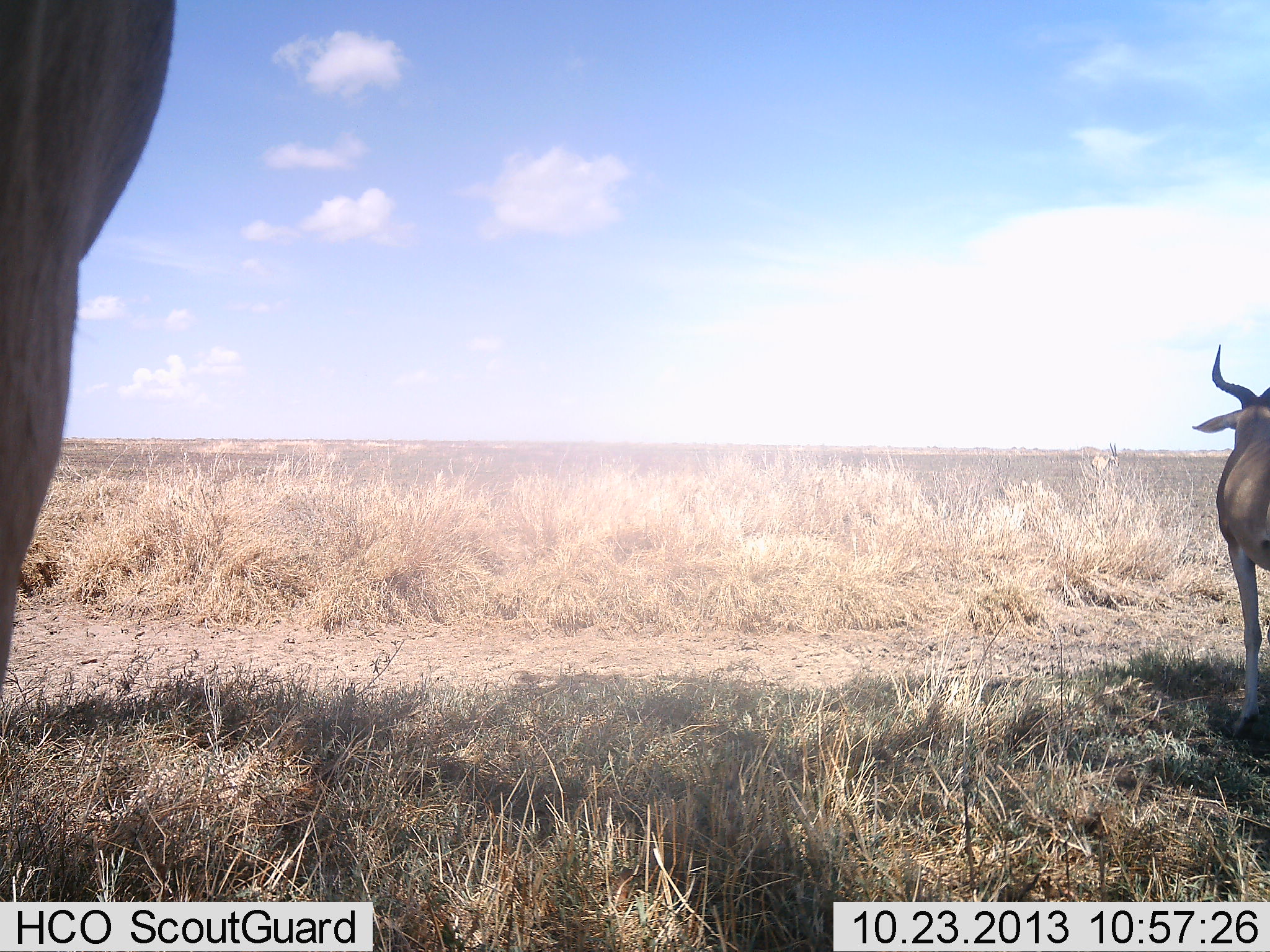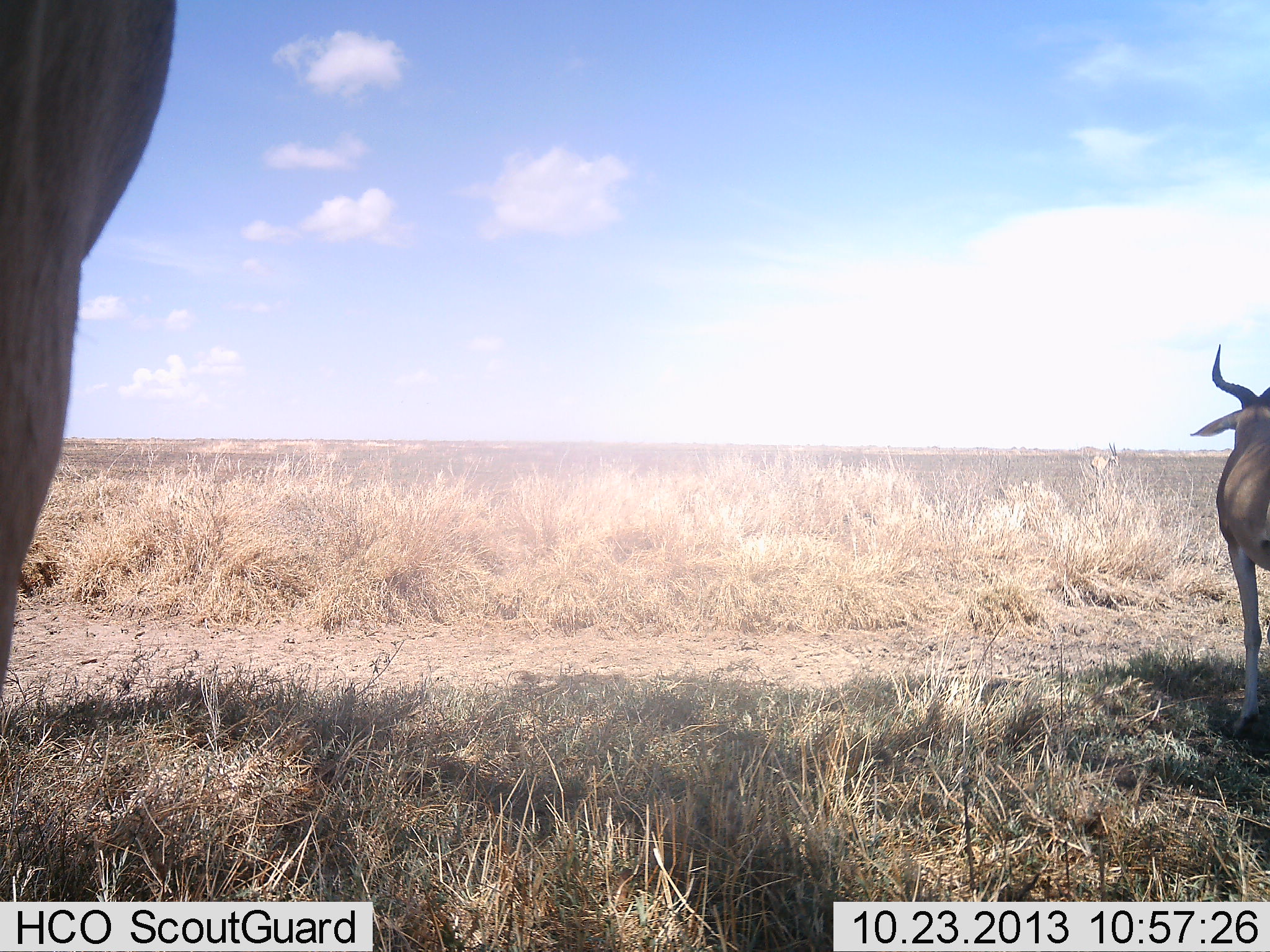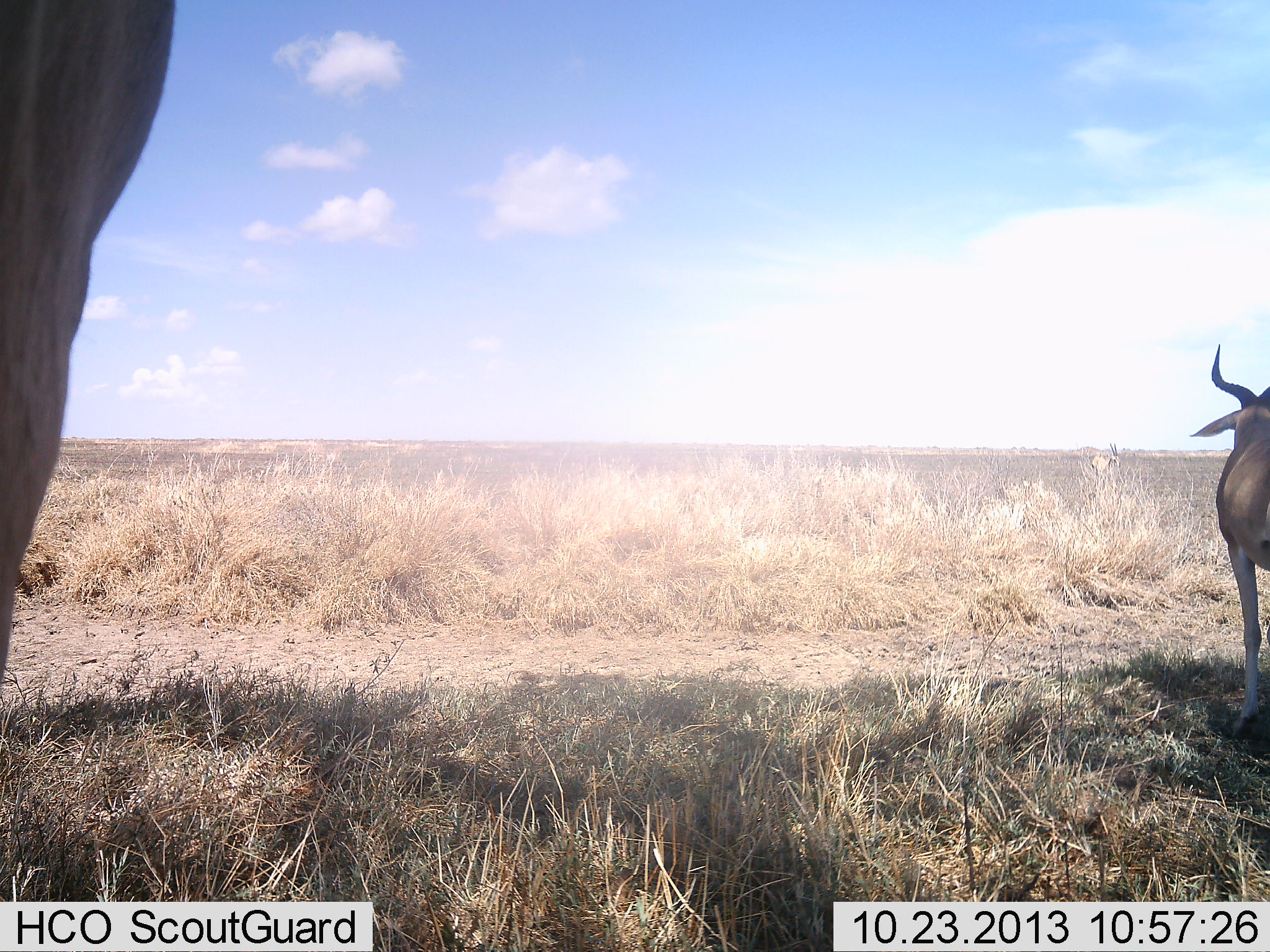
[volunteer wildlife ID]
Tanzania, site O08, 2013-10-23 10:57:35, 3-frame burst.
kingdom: Animalia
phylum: Chordata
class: Mammalia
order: Artiodactyla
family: Bovidae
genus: Alcelaphus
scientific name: Alcelaphus buselaphus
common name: hartebeest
Hartebeest (Alcelaphus buselaphus), count 2. Behavior (volunteer vote fractions): standing 100%, resting 0%, moving 0%, interacting 0%. Young present (vote fraction): 0%. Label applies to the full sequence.